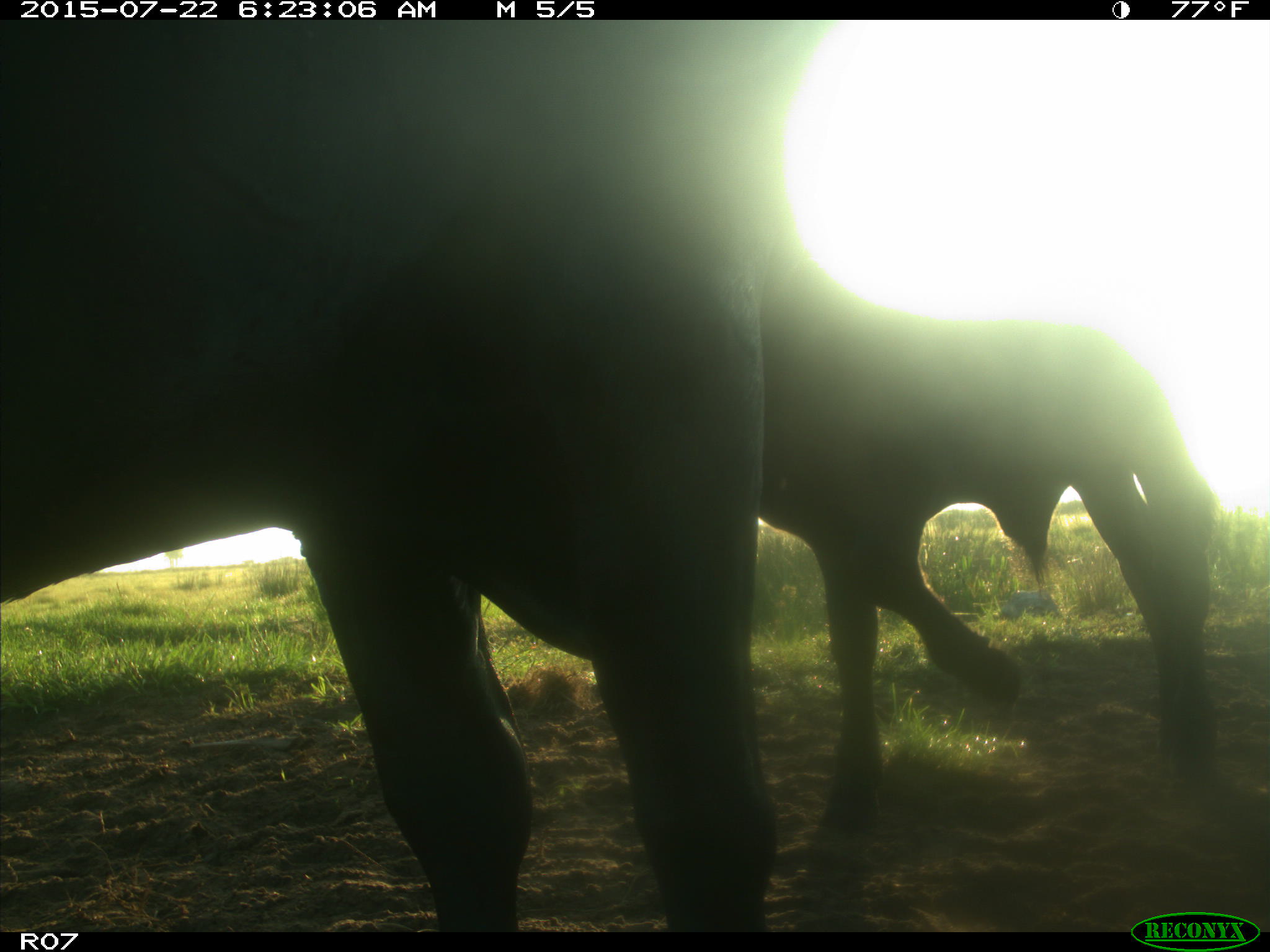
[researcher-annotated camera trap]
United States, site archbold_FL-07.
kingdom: Animalia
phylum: Chordata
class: Mammalia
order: Artiodactyla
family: Bovidae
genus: Bos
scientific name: Bos taurus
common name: domestic cow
Bos taurus (domestic cow).